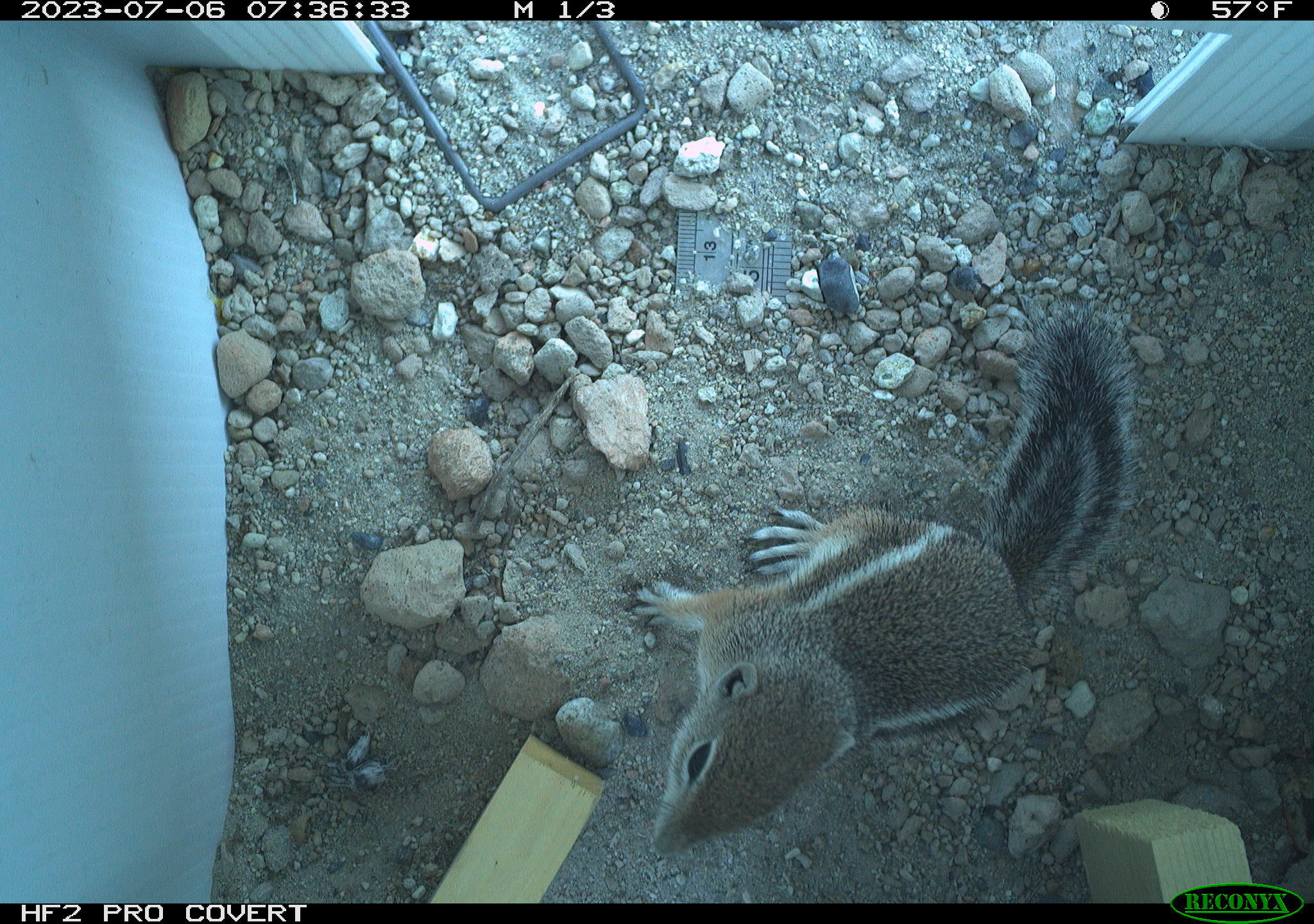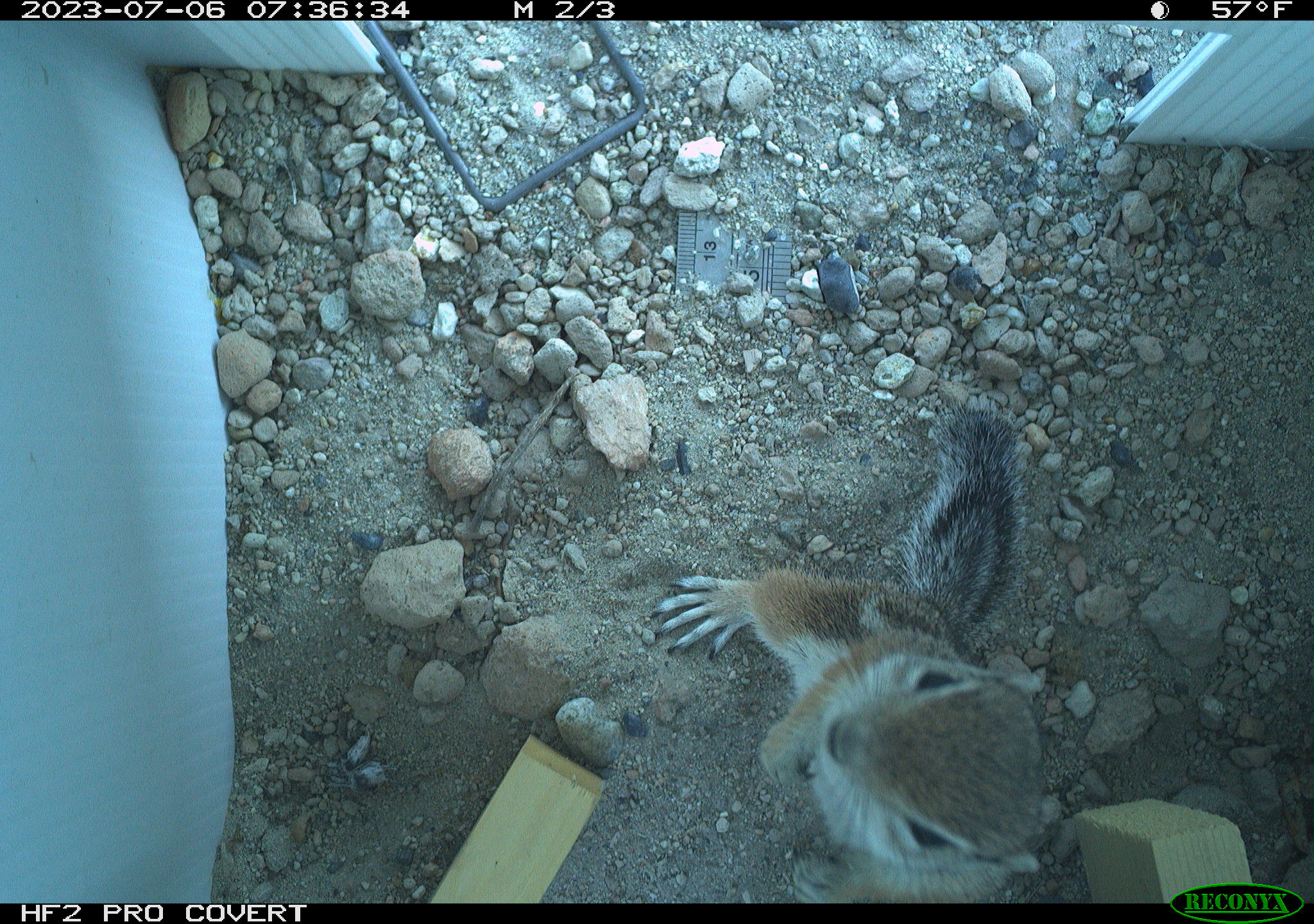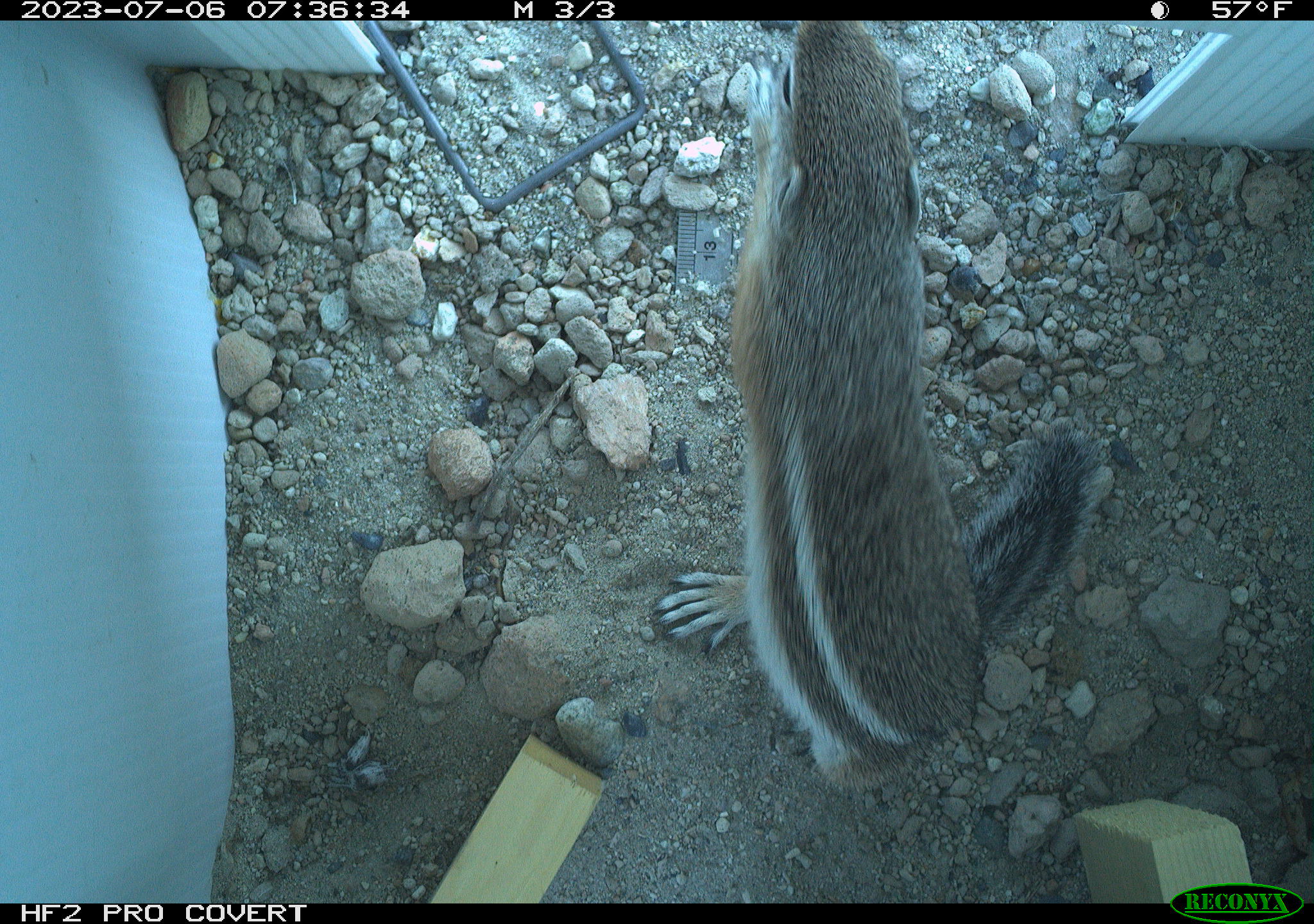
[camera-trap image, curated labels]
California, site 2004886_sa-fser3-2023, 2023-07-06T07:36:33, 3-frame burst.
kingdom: Animalia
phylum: Chordata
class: Mammalia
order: Rodentia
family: Sciuridae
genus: Ammospermophilus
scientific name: Ammospermophilus leucurus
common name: white-tailed antelope squirrel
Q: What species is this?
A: White-tailed antelope squirrel (Ammospermophilus leucurus).